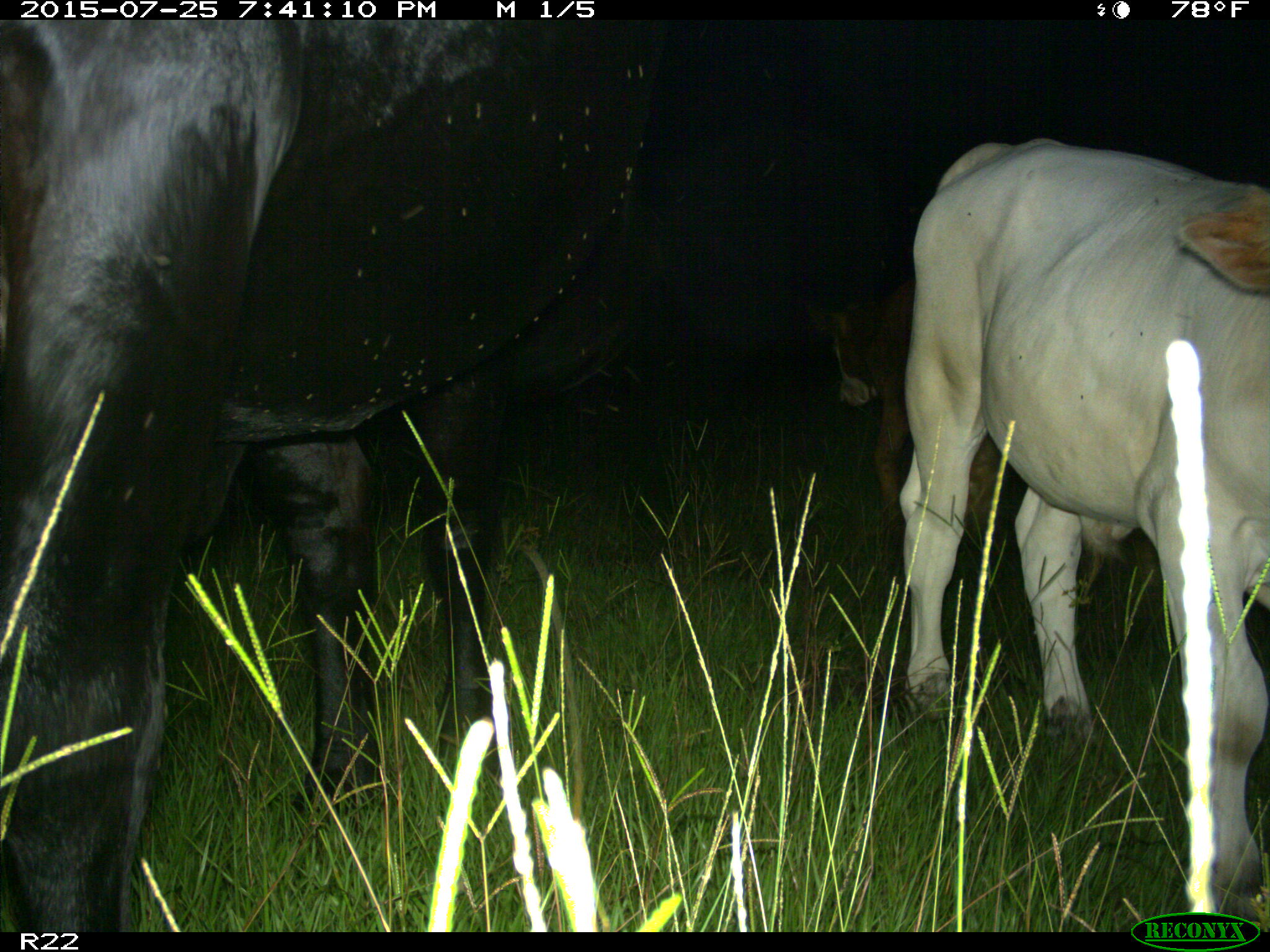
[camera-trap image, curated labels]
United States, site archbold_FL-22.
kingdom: Animalia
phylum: Chordata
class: Mammalia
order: Artiodactyla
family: Bovidae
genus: Bos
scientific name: Bos taurus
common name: domestic cow